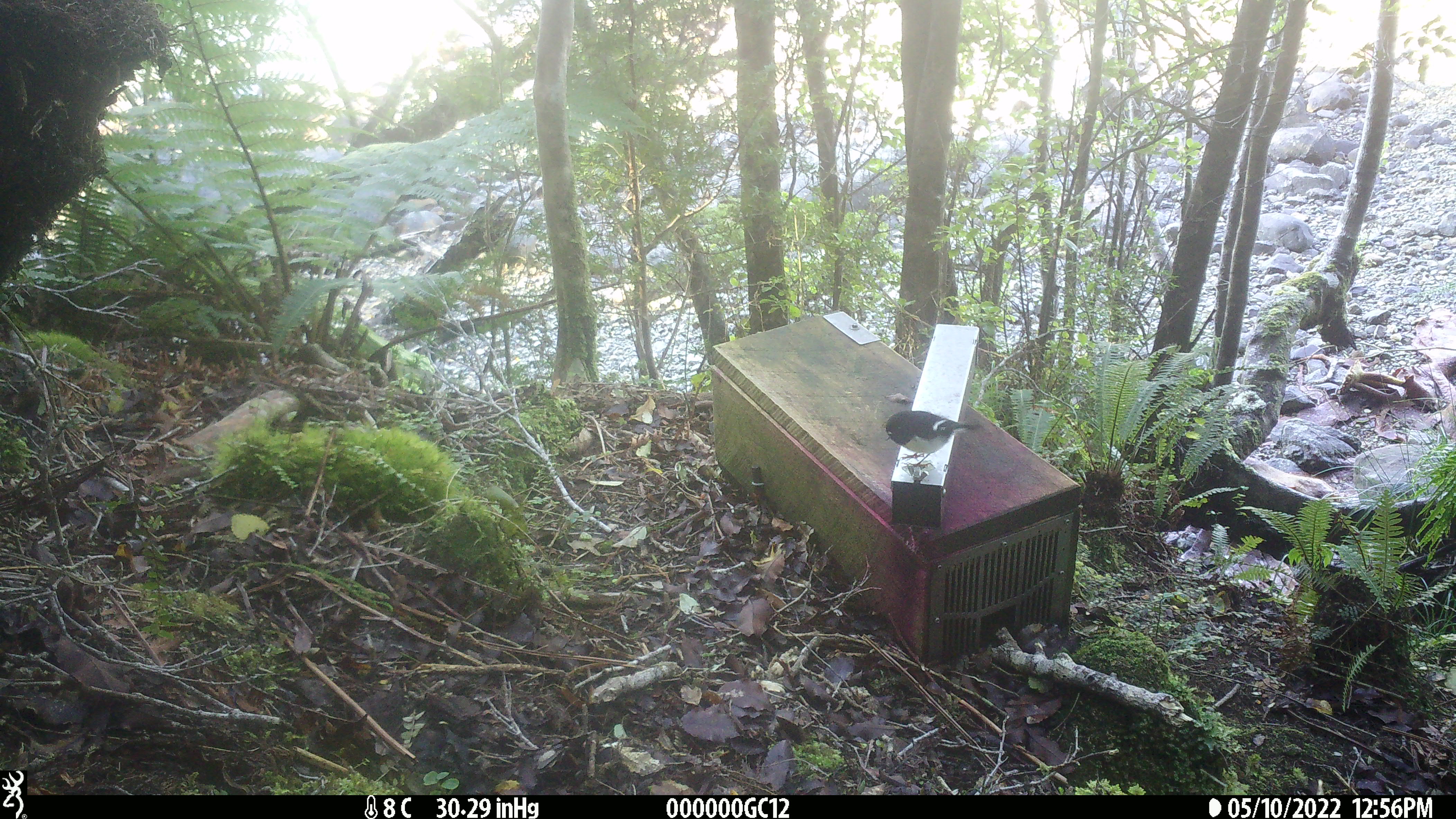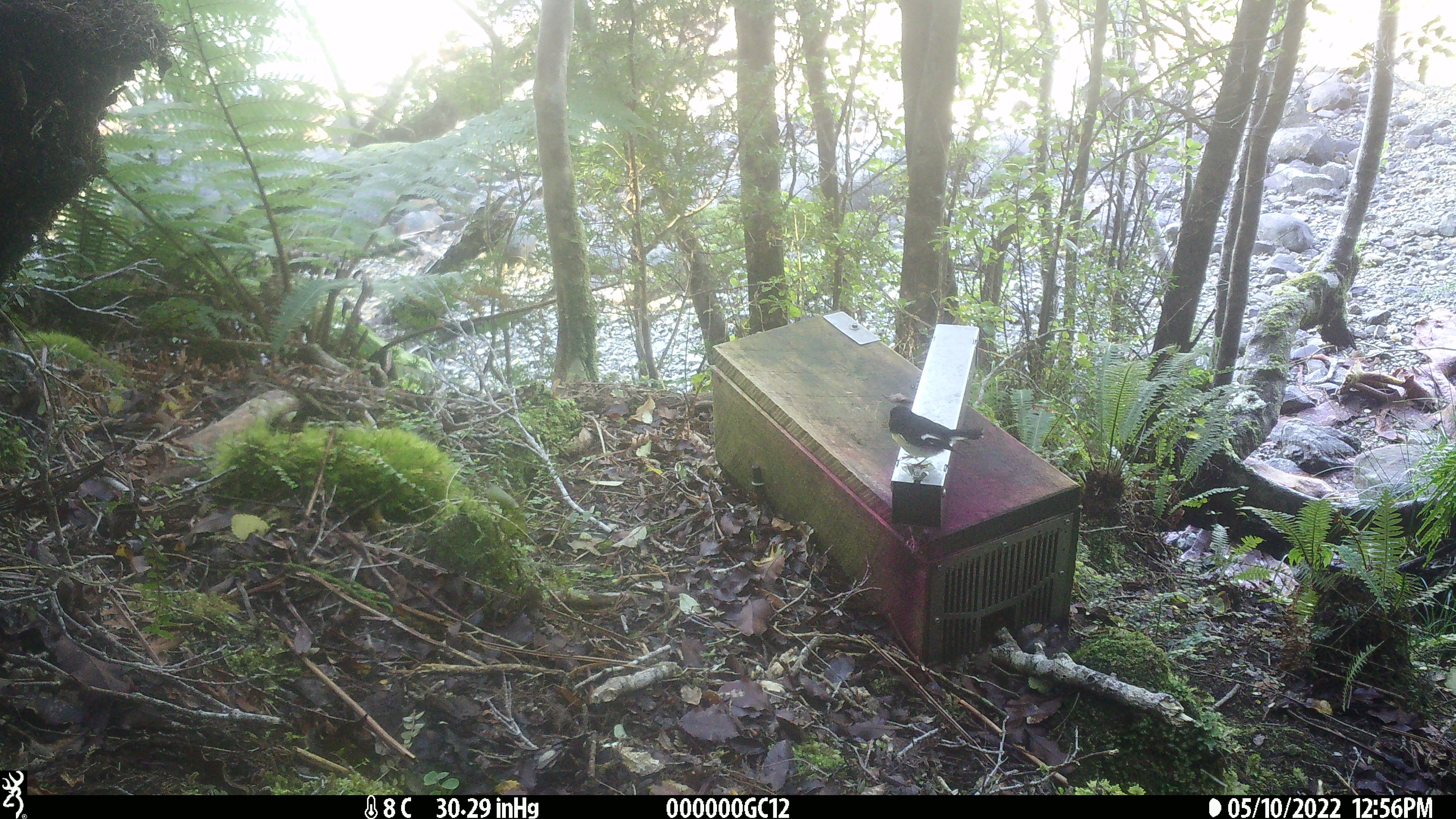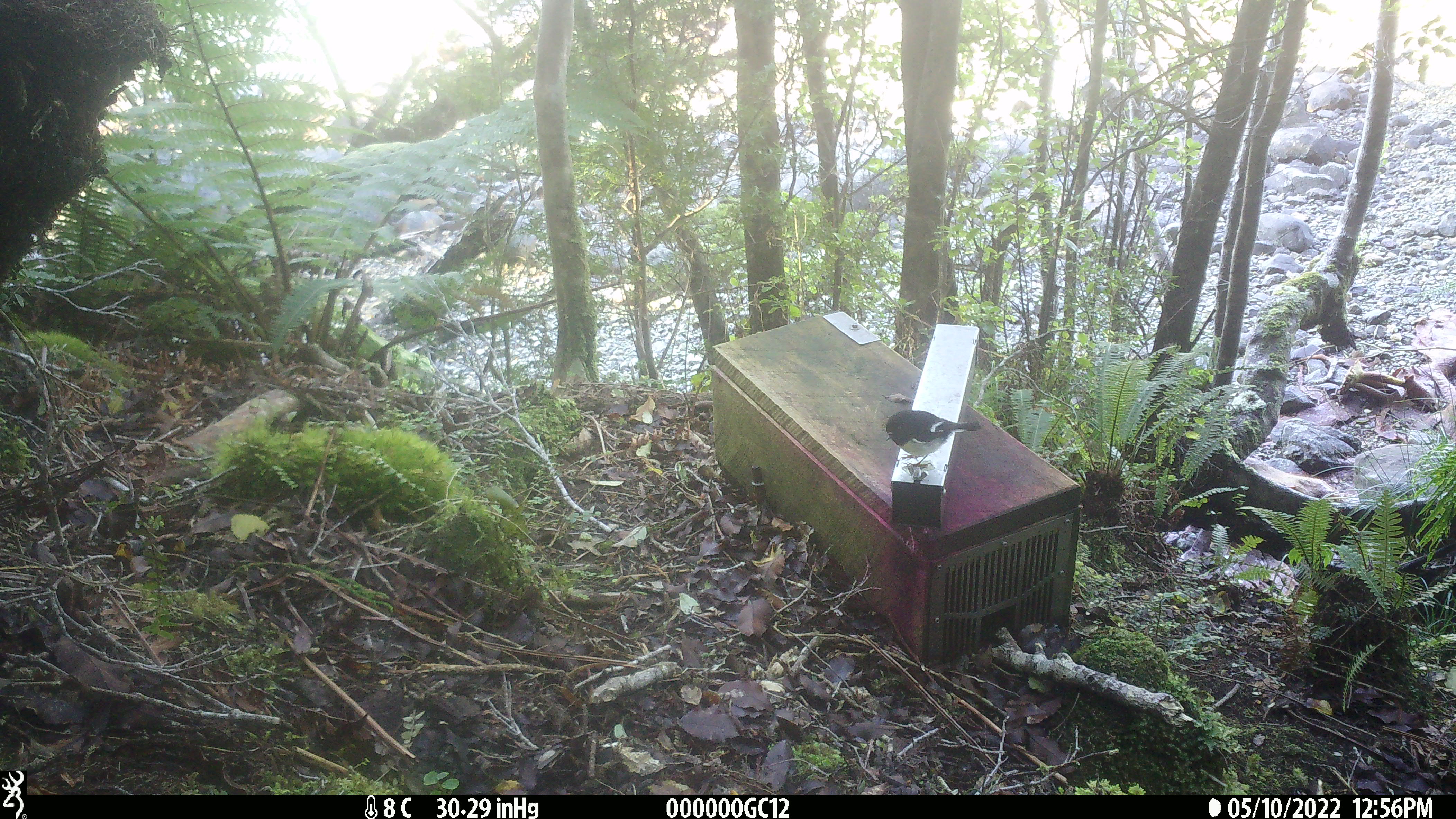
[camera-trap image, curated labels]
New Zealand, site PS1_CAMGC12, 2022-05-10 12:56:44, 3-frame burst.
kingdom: Animalia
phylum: Chordata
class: Aves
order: Passeriformes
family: Petroicidae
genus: Petroica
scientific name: Petroica macrocephala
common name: tomtit